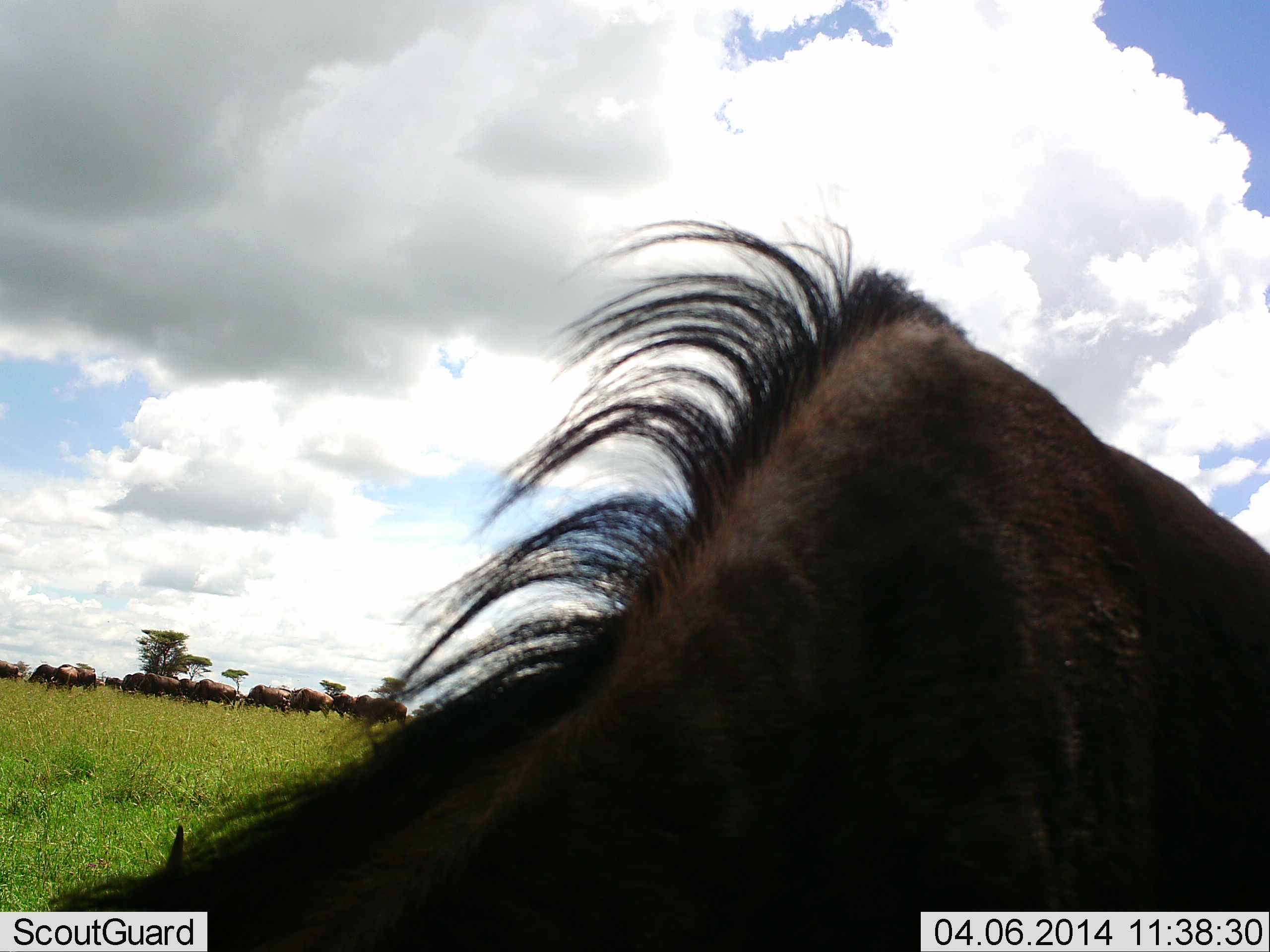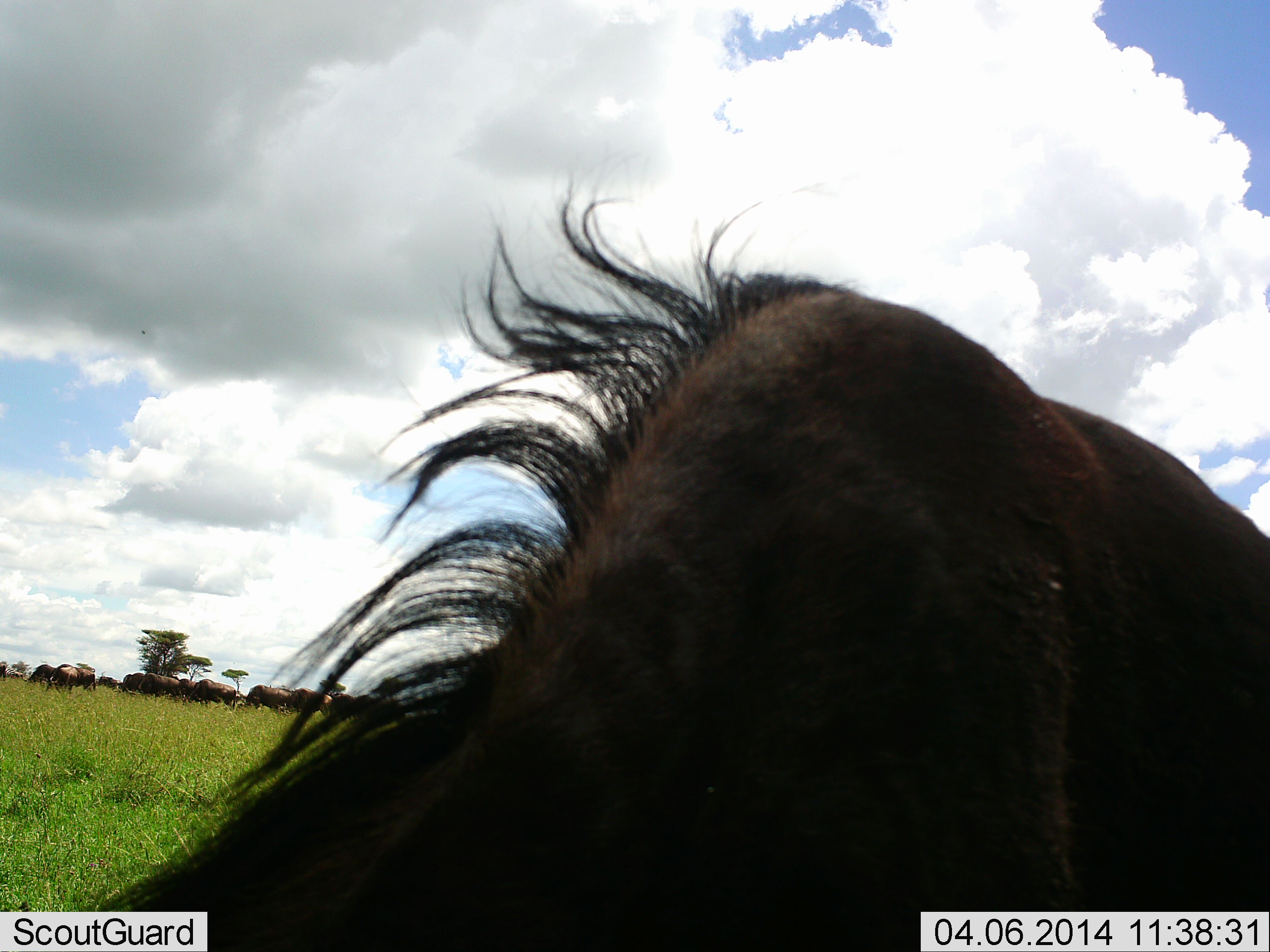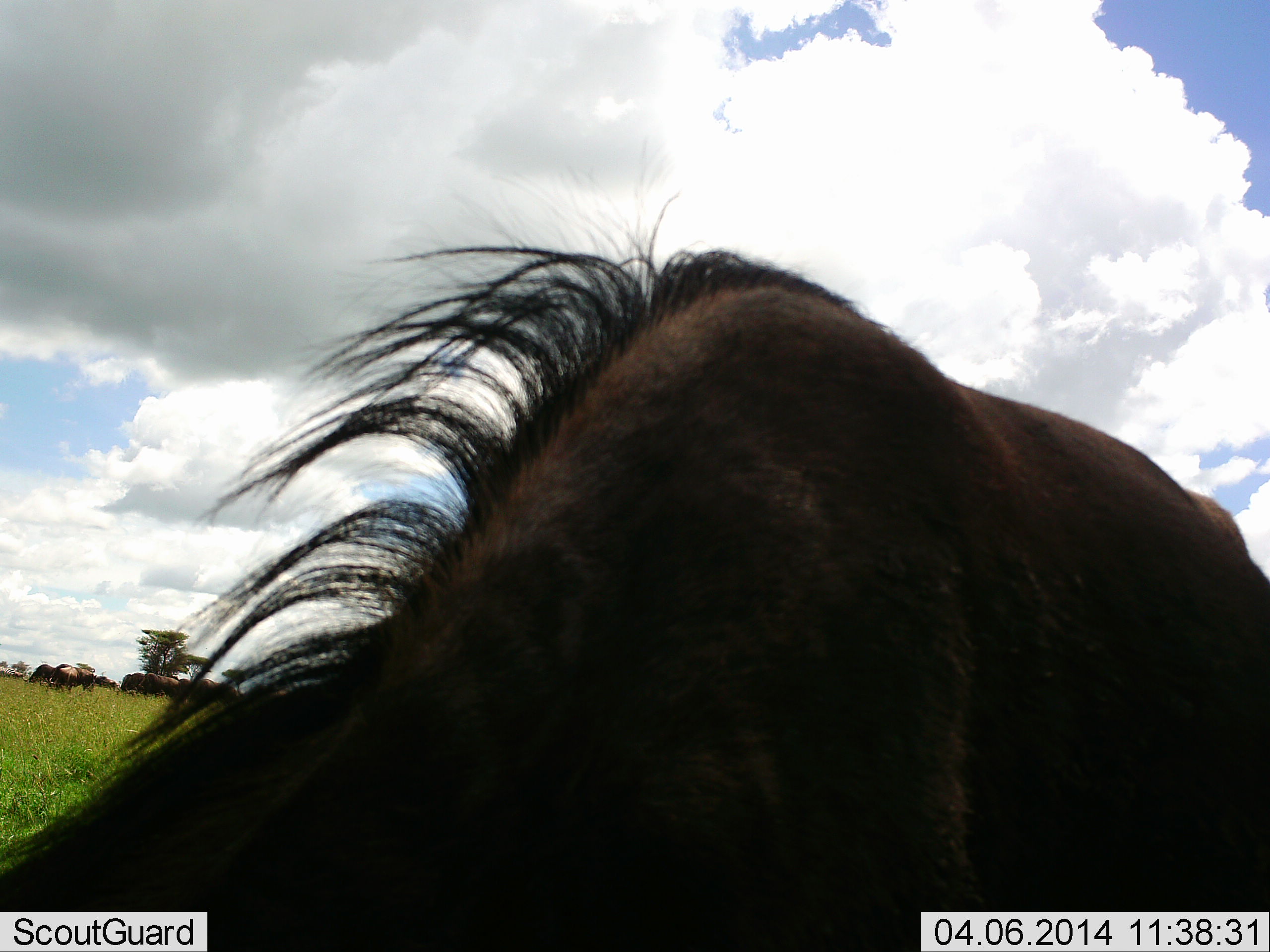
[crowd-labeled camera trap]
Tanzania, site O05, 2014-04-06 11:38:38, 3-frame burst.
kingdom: Animalia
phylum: Chordata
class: Mammalia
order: Artiodactyla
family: Bovidae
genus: Connochaetes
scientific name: Connochaetes taurinus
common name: blue wildebeest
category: wildebeest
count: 11-50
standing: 36%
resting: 0%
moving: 45%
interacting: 0%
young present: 0%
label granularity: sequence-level